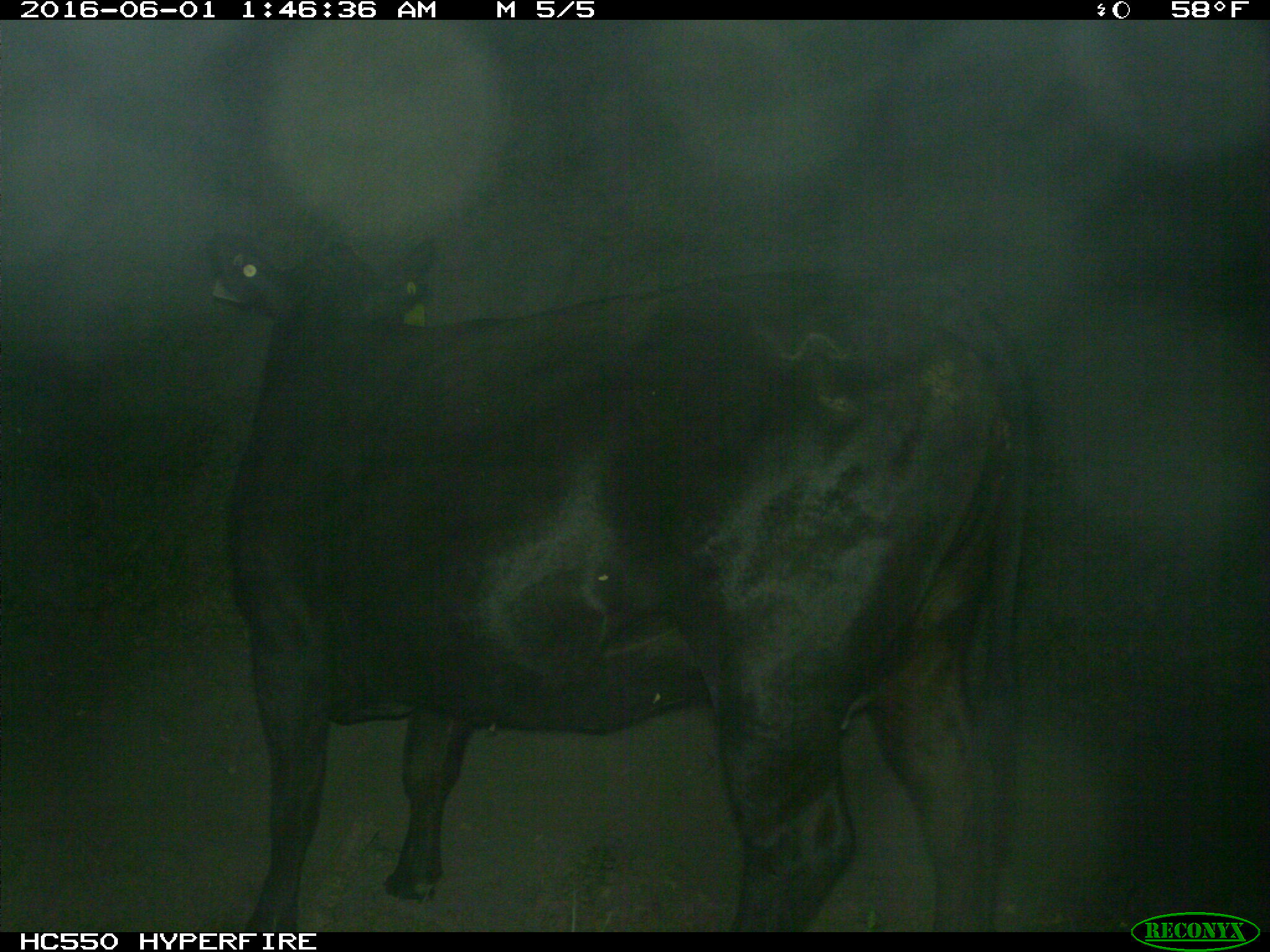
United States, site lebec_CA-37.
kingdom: Animalia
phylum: Chordata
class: Mammalia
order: Artiodactyla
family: Bovidae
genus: Bos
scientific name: Bos taurus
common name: domestic cow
Bos taurus (domestic cow).